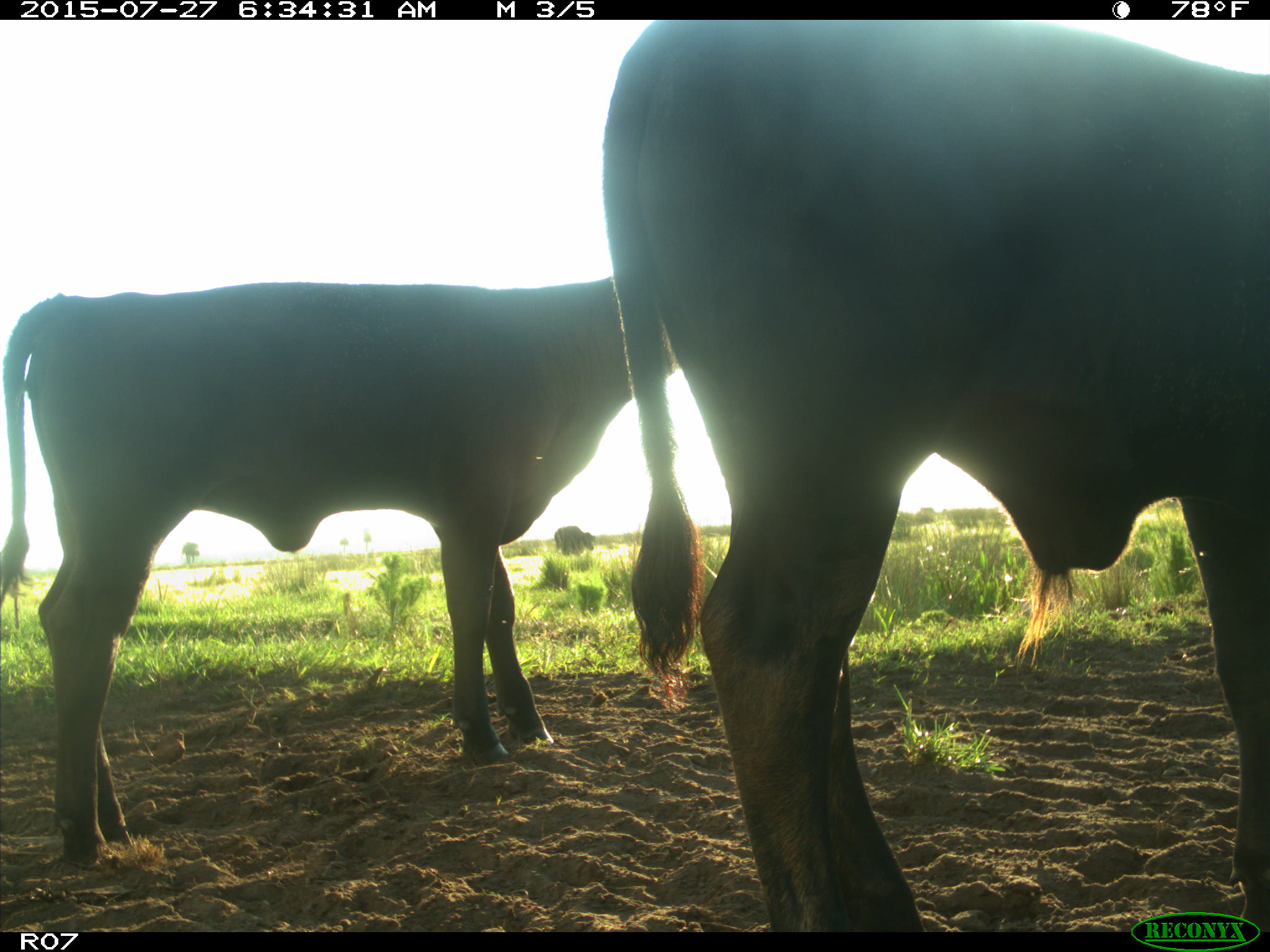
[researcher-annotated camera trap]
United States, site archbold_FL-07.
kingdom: Animalia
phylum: Chordata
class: Mammalia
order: Artiodactyla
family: Bovidae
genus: Bos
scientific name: Bos taurus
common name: domestic cow